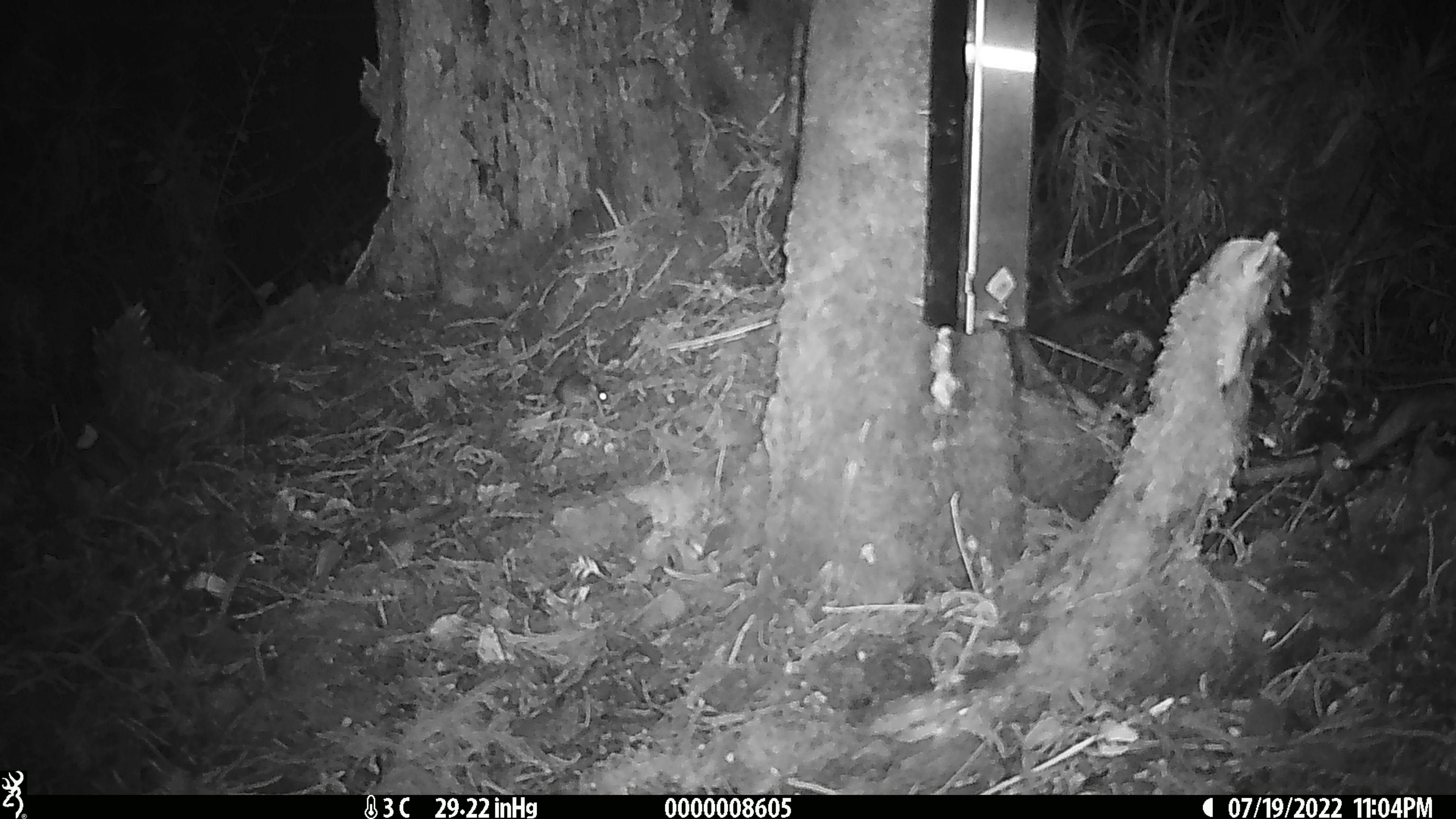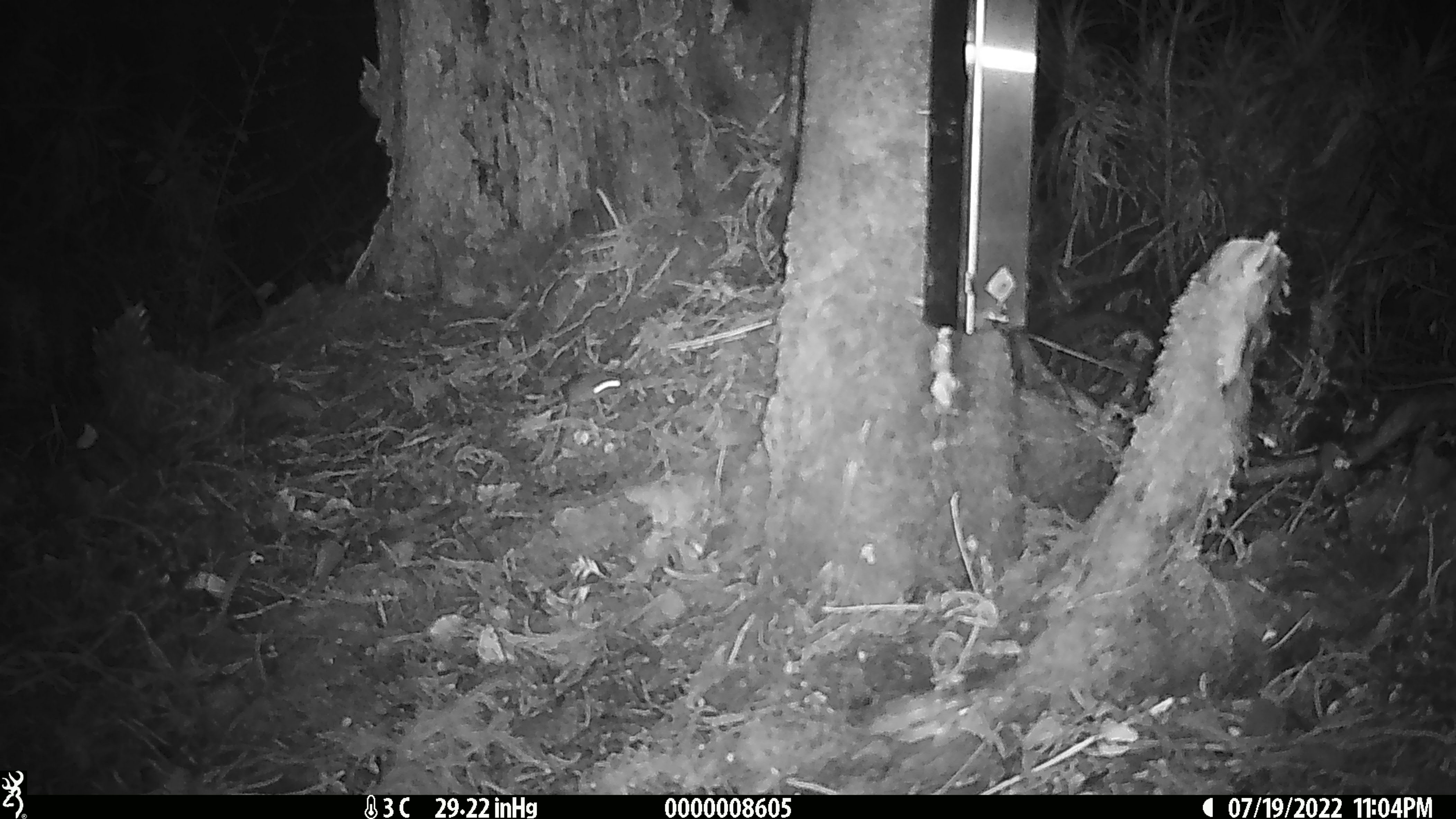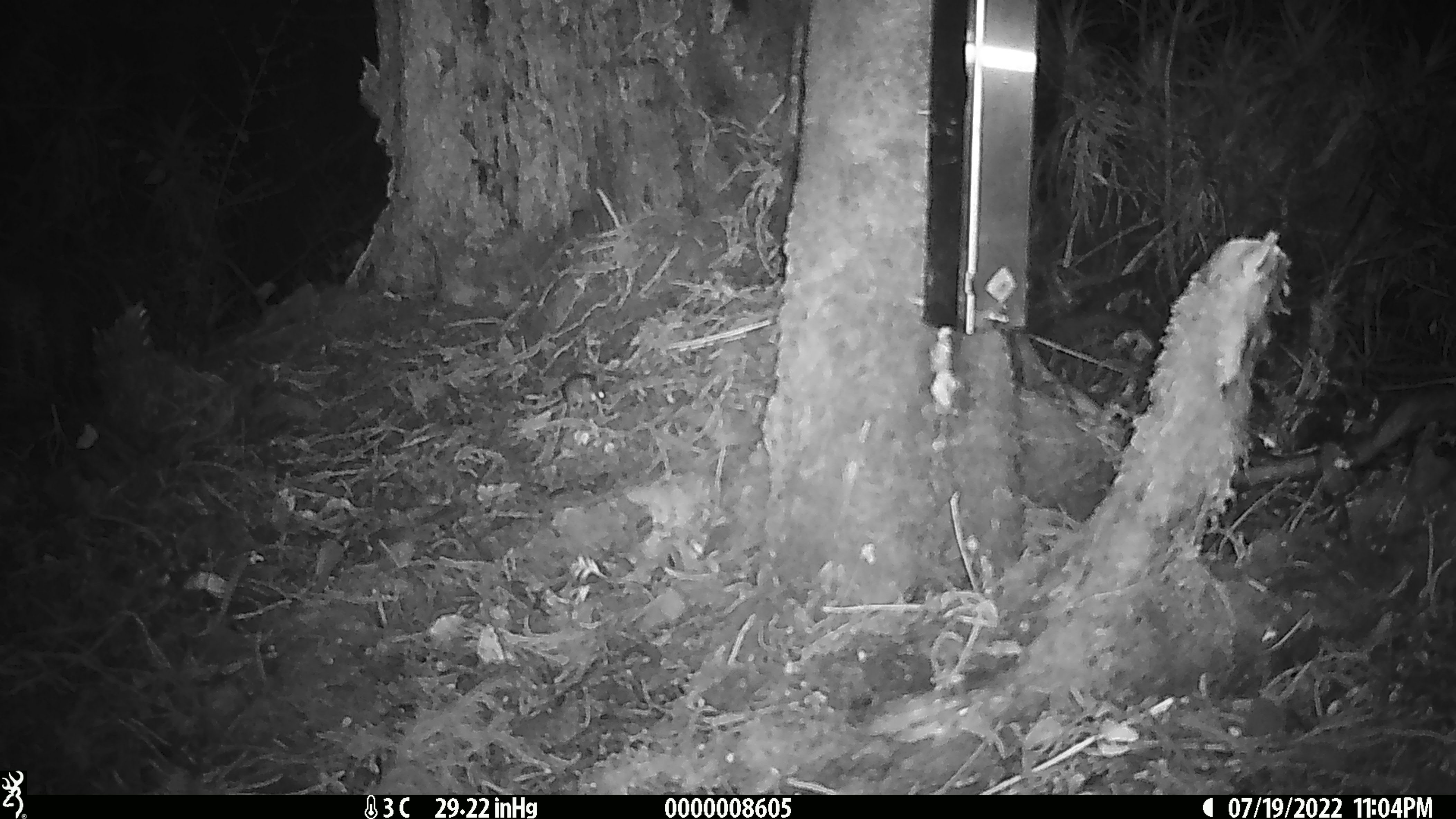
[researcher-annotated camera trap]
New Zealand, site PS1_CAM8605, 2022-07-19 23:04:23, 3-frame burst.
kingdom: Animalia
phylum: Chordata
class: Mammalia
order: Rodentia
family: Muridae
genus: Mus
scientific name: Mus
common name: mouse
Mouse (Mus).